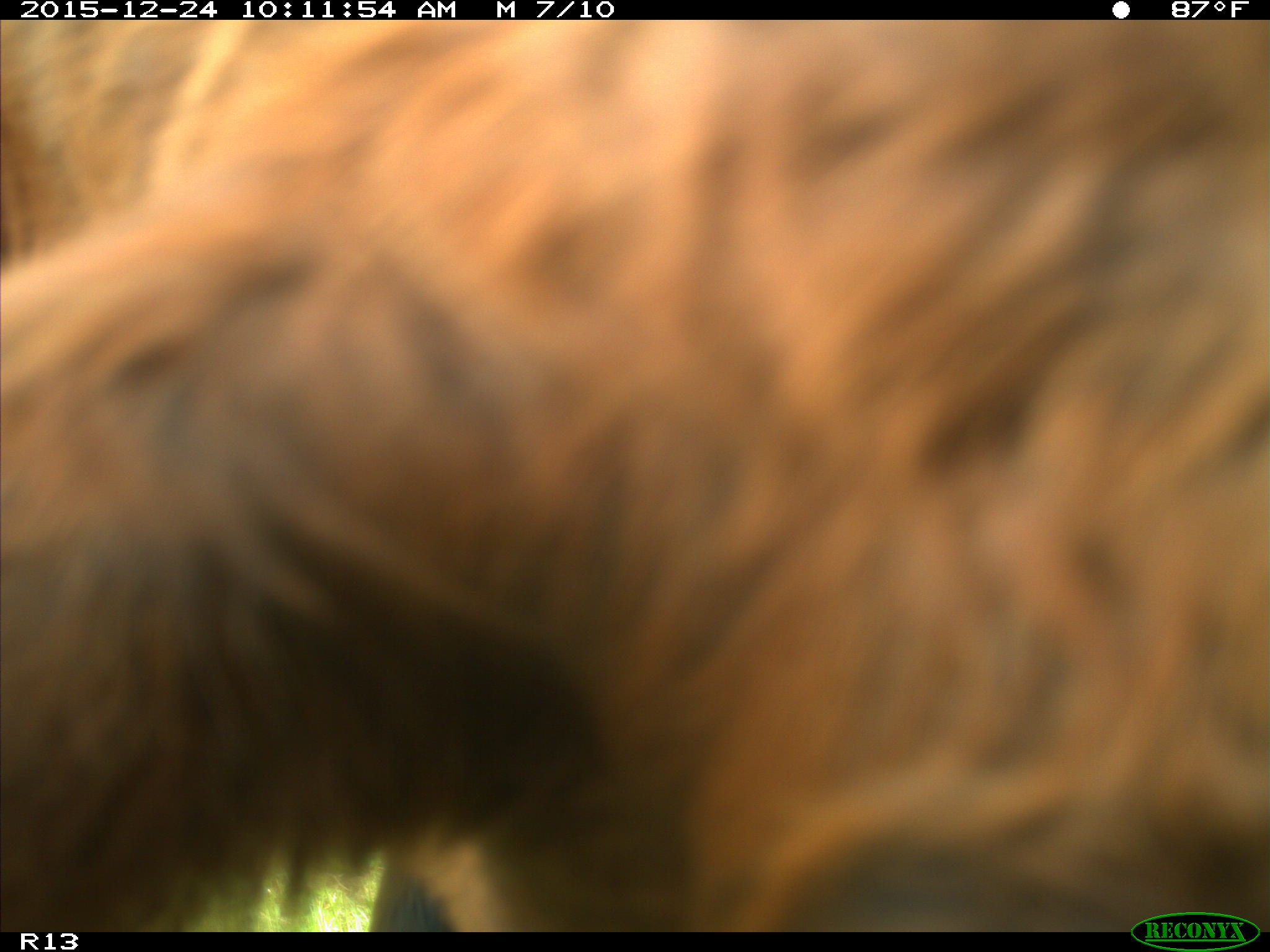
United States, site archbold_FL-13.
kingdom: Animalia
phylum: Chordata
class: Mammalia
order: Artiodactyla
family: Bovidae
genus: Bos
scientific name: Bos taurus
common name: domestic cow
Bos taurus (domestic cow).